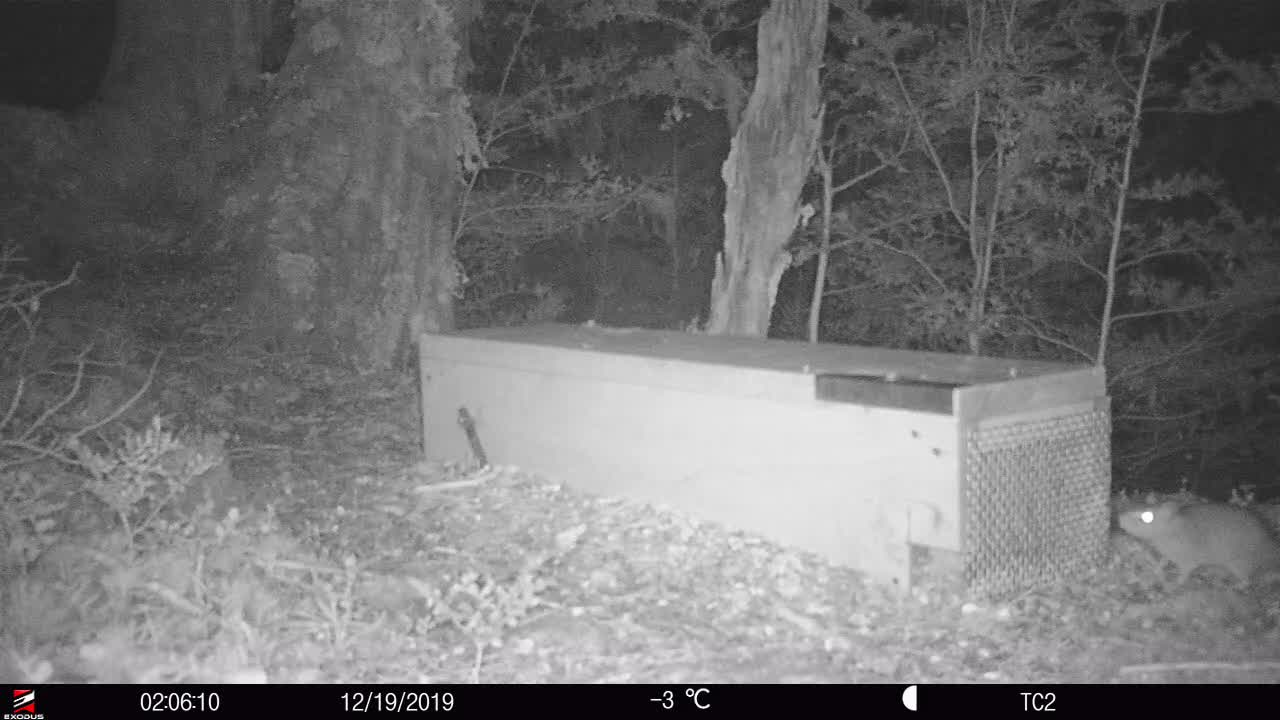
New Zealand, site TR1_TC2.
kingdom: Animalia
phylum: Chordata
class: Mammalia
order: Rodentia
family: Muridae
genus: Rattus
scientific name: Rattus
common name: rat